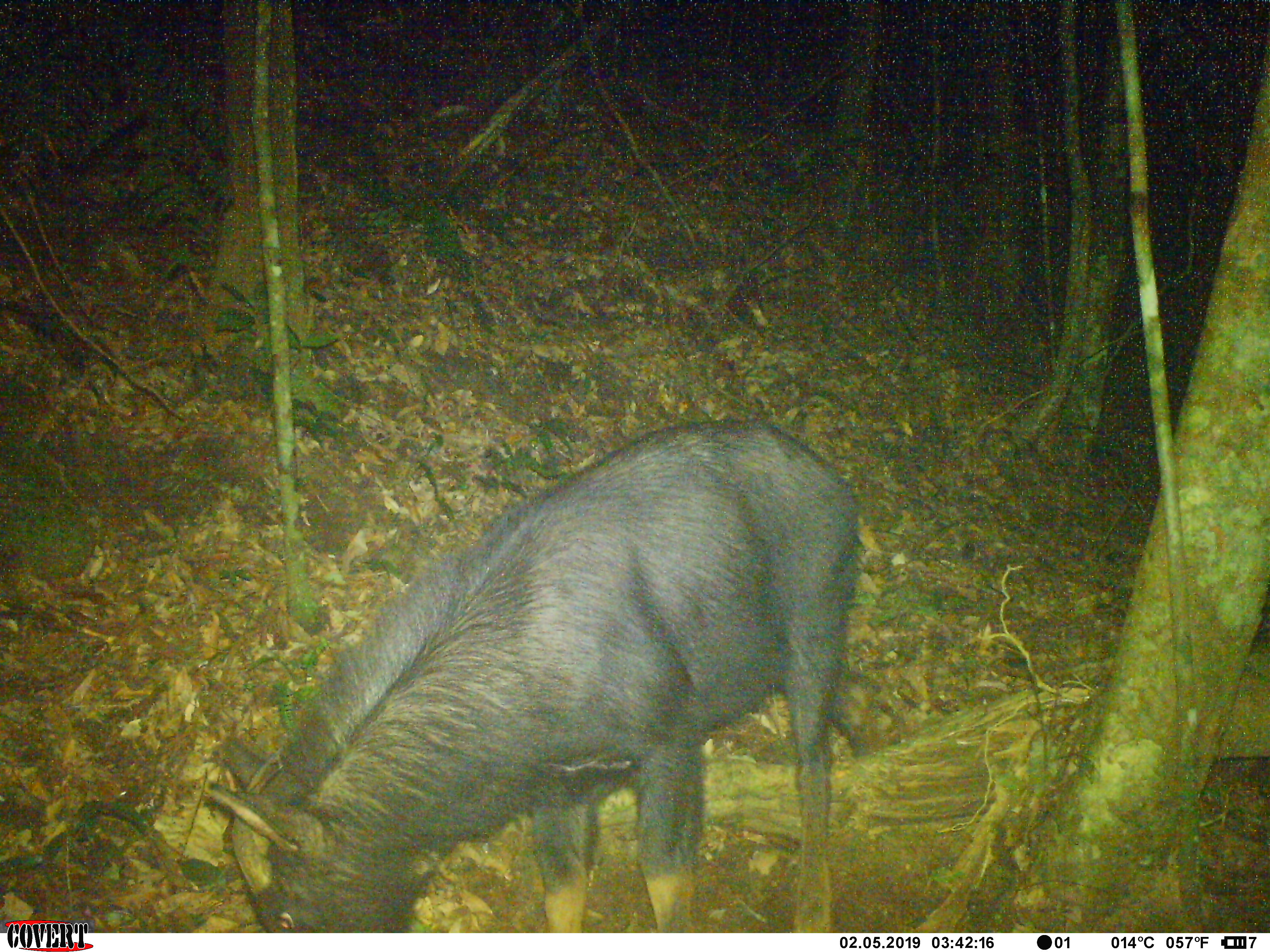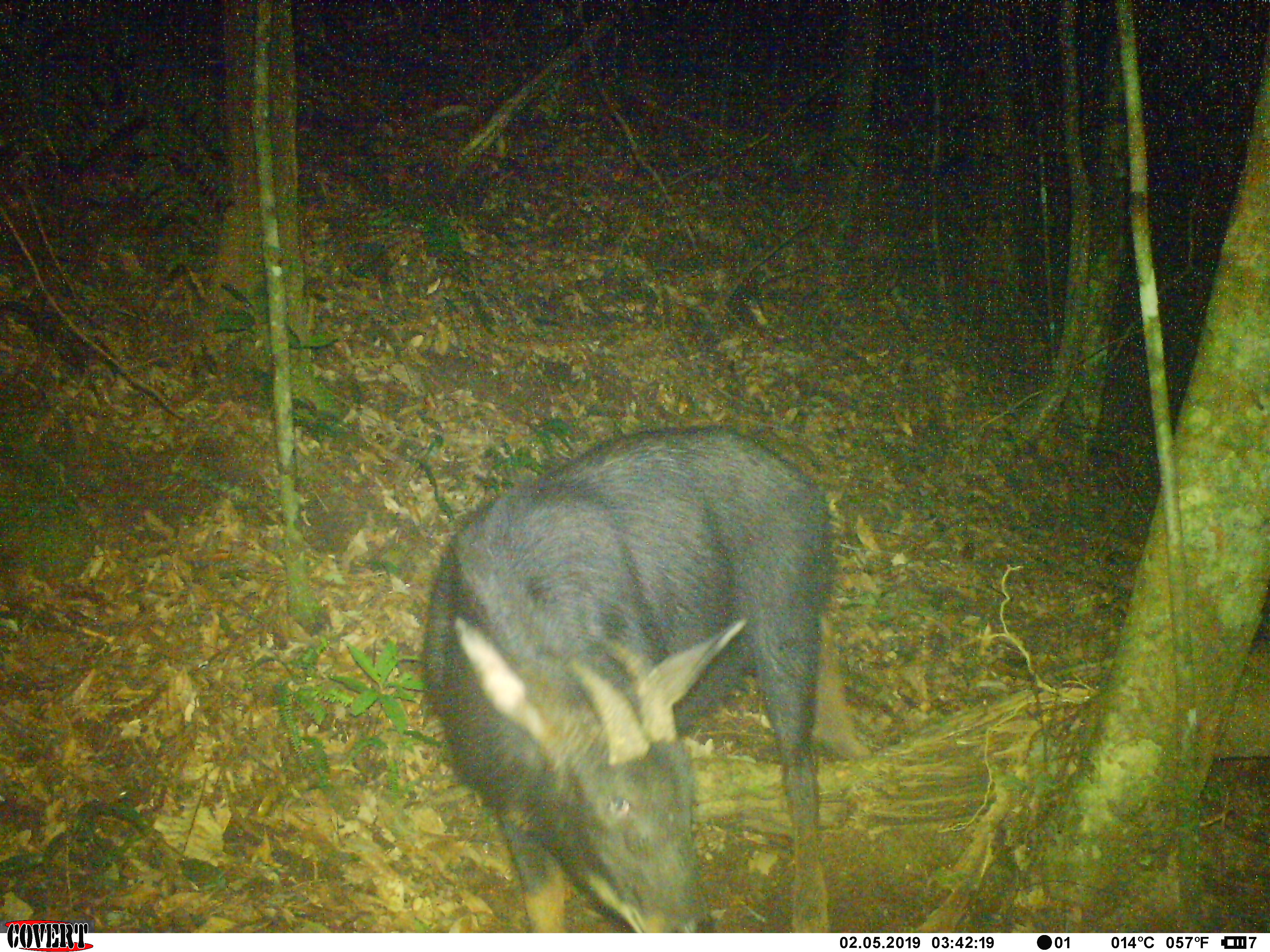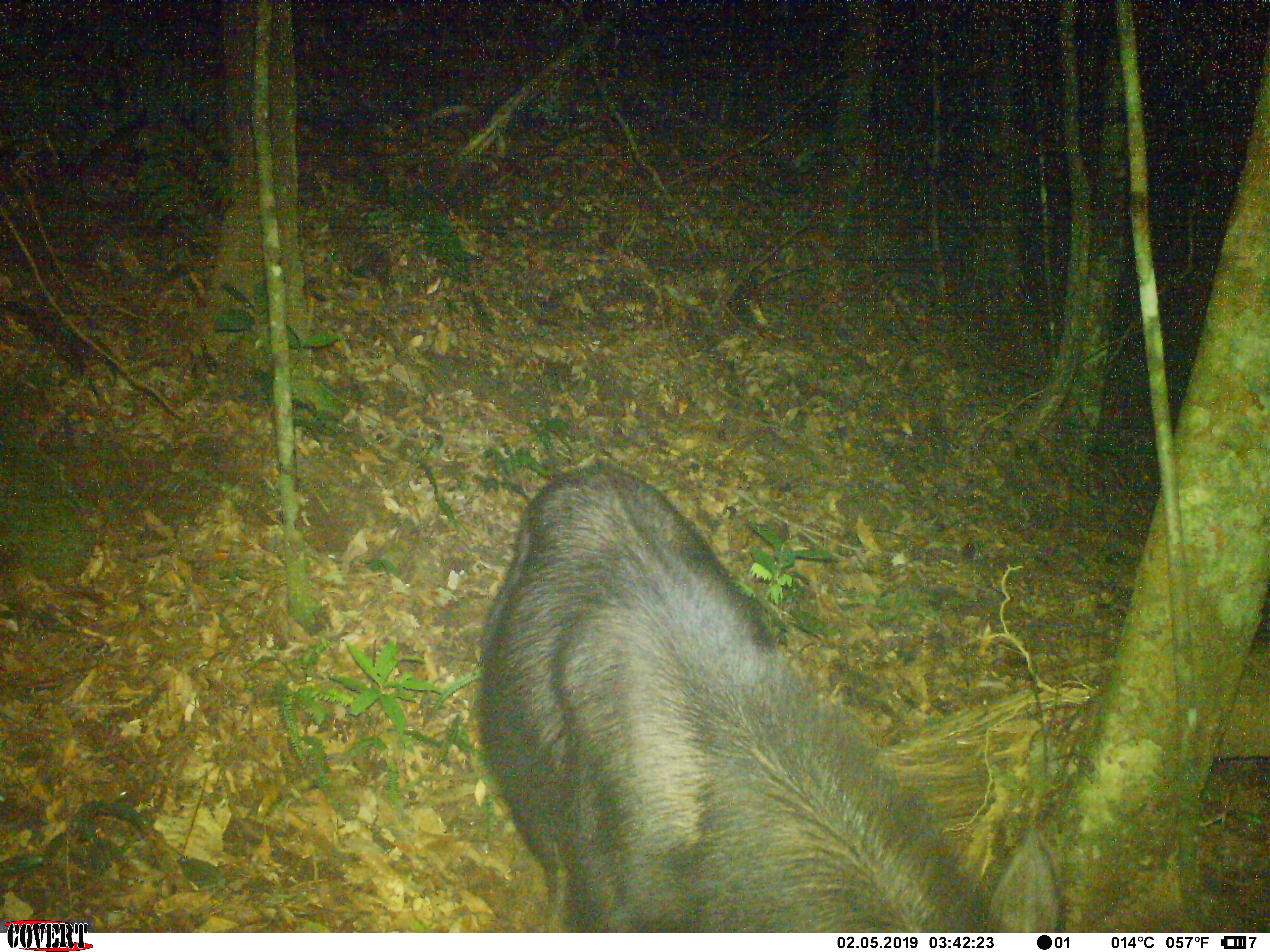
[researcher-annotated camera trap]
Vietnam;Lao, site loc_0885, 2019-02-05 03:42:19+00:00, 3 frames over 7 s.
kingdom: Animalia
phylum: Chordata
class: Mammalia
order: Artiodactyla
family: Bovidae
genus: Capricornis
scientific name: Capricornis sumatraensis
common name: chinese serow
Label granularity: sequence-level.